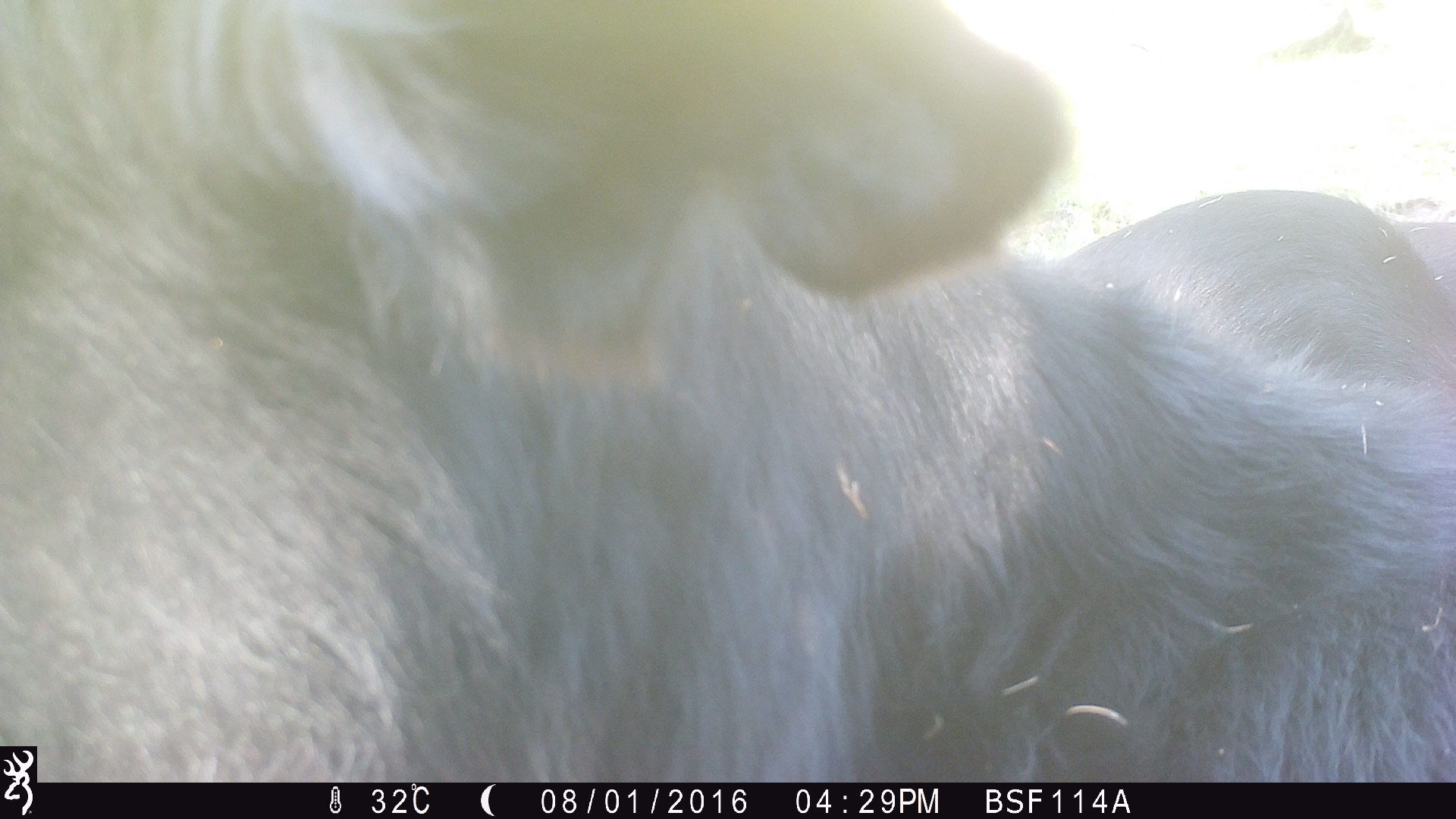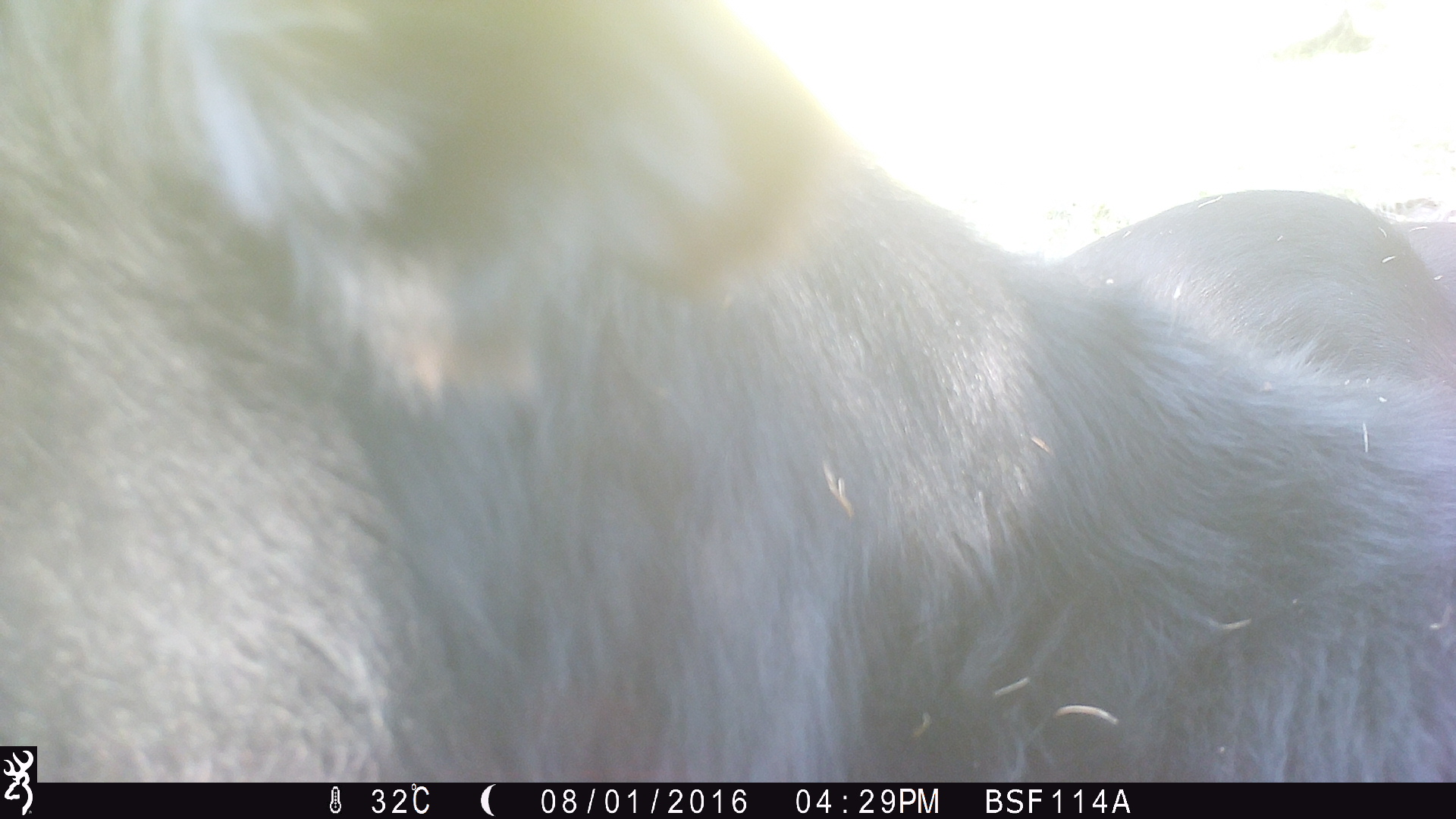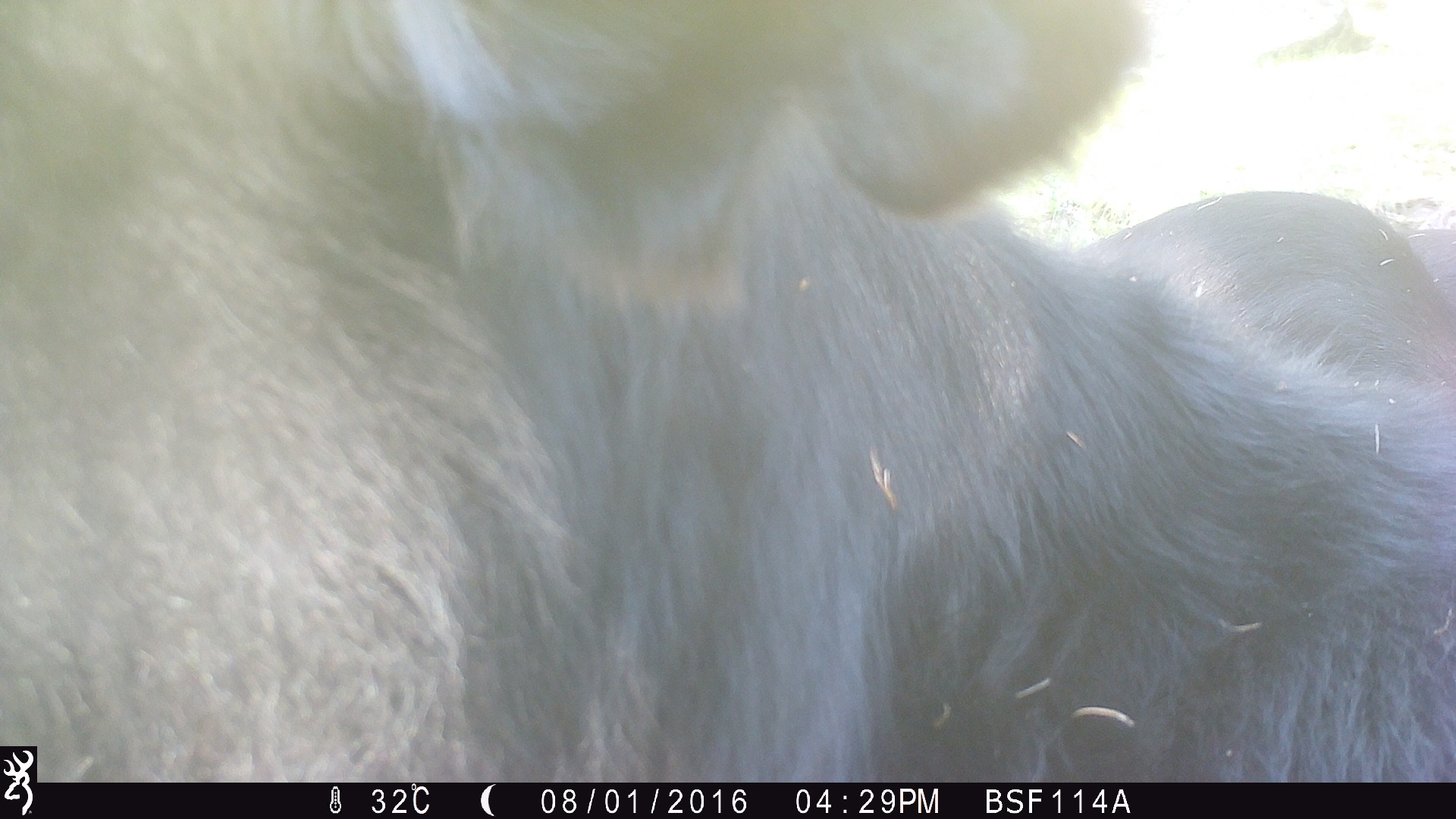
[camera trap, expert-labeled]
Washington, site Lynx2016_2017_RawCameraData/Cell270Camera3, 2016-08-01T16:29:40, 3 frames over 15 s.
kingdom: Animalia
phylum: Chordata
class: Mammalia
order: Artiodactyla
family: Bovidae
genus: Bos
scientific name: Bos taurus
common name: domestic cattle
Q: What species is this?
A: Domestic cattle (Bos taurus).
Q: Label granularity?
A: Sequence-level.